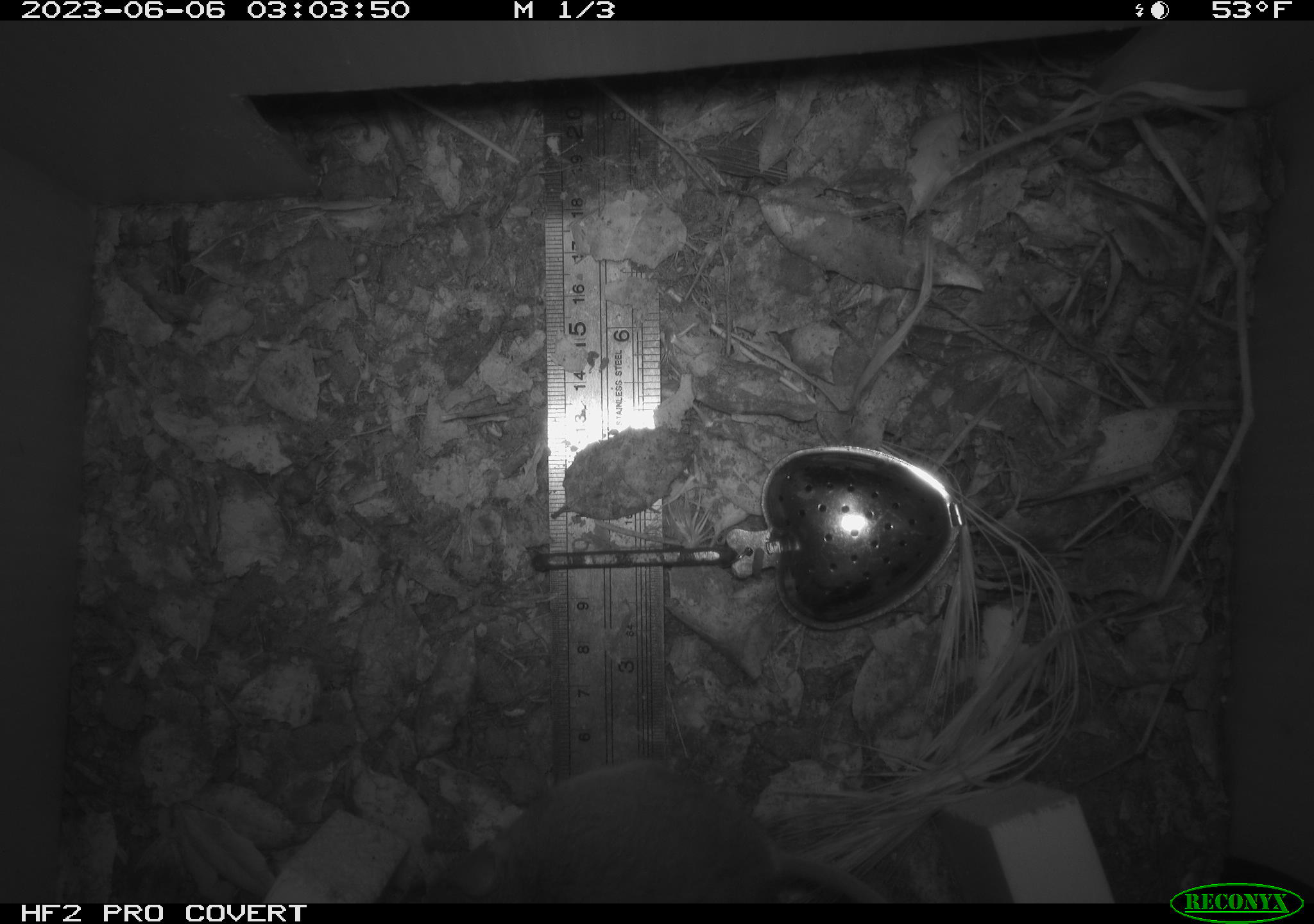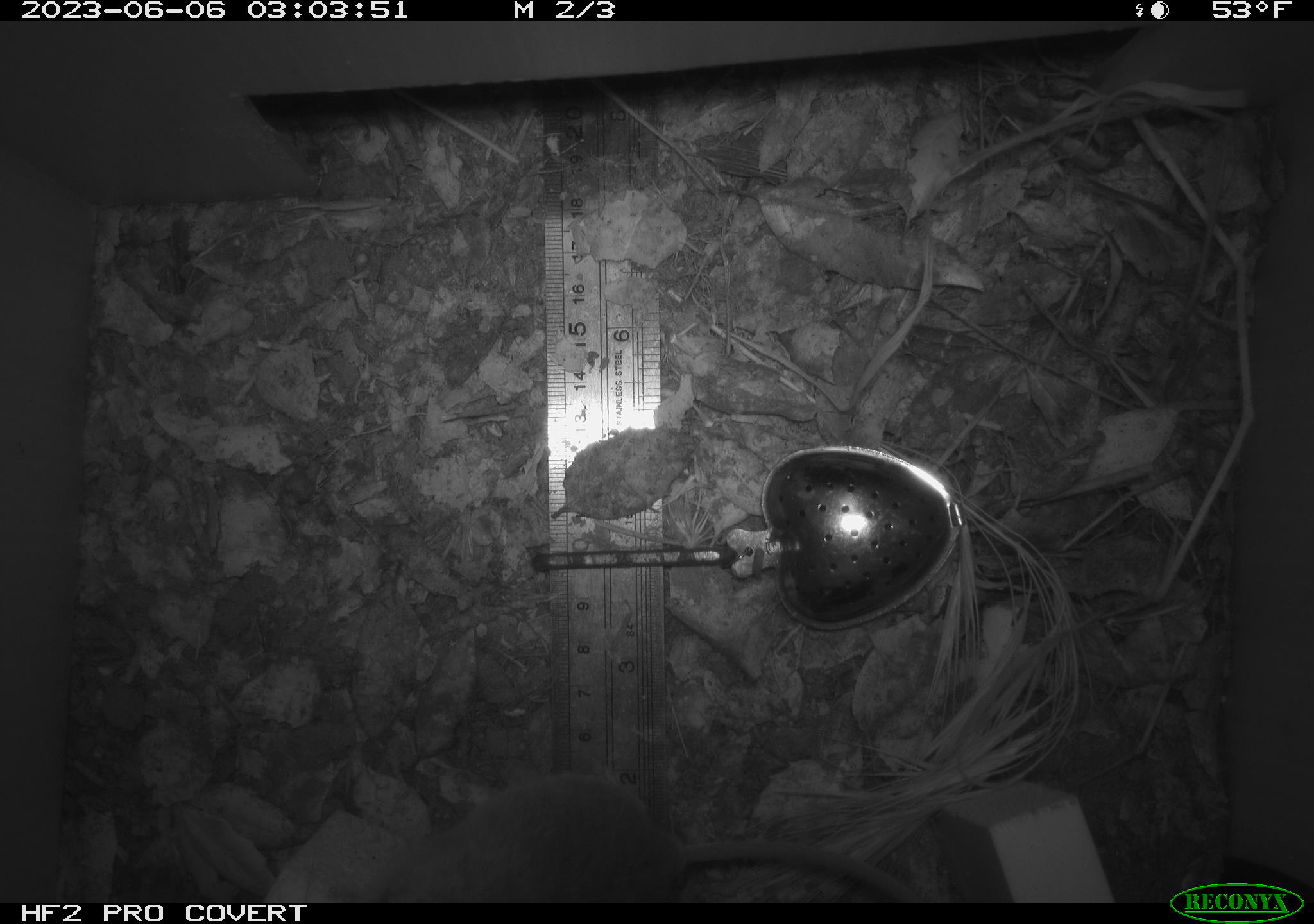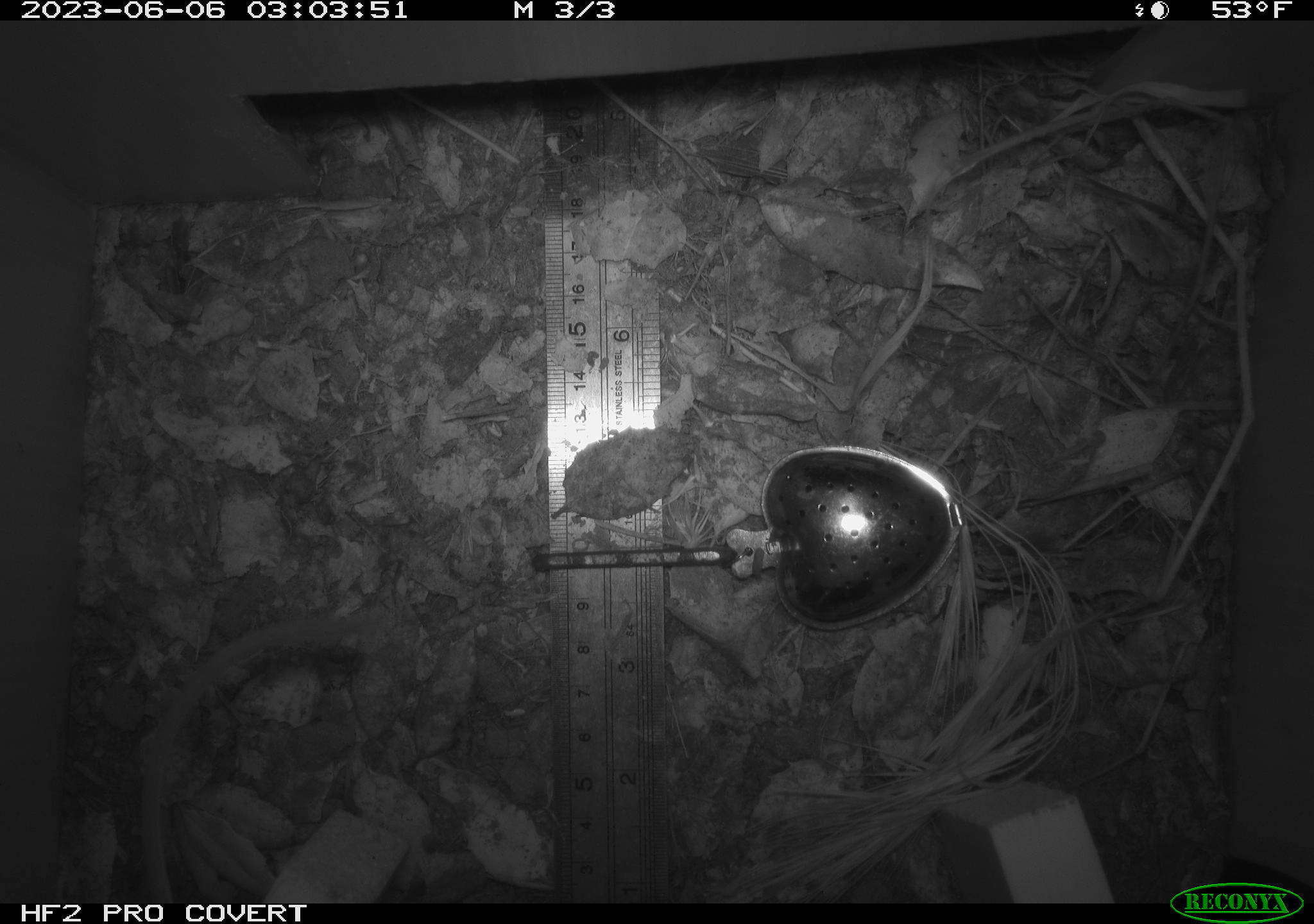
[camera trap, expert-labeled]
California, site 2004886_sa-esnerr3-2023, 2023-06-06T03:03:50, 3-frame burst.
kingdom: Animalia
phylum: Chordata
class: Mammalia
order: Rodentia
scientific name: Rodentia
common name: mouse species